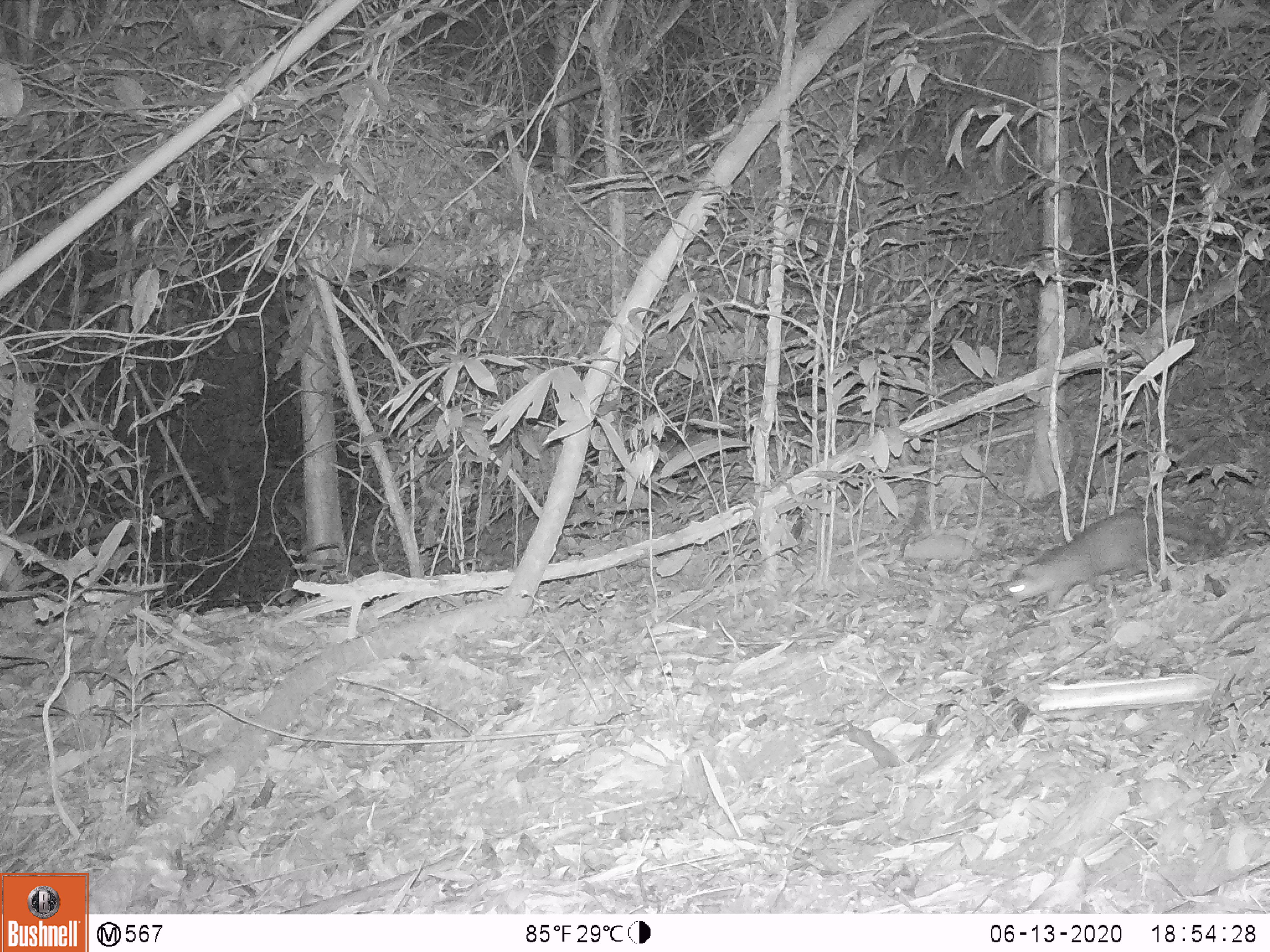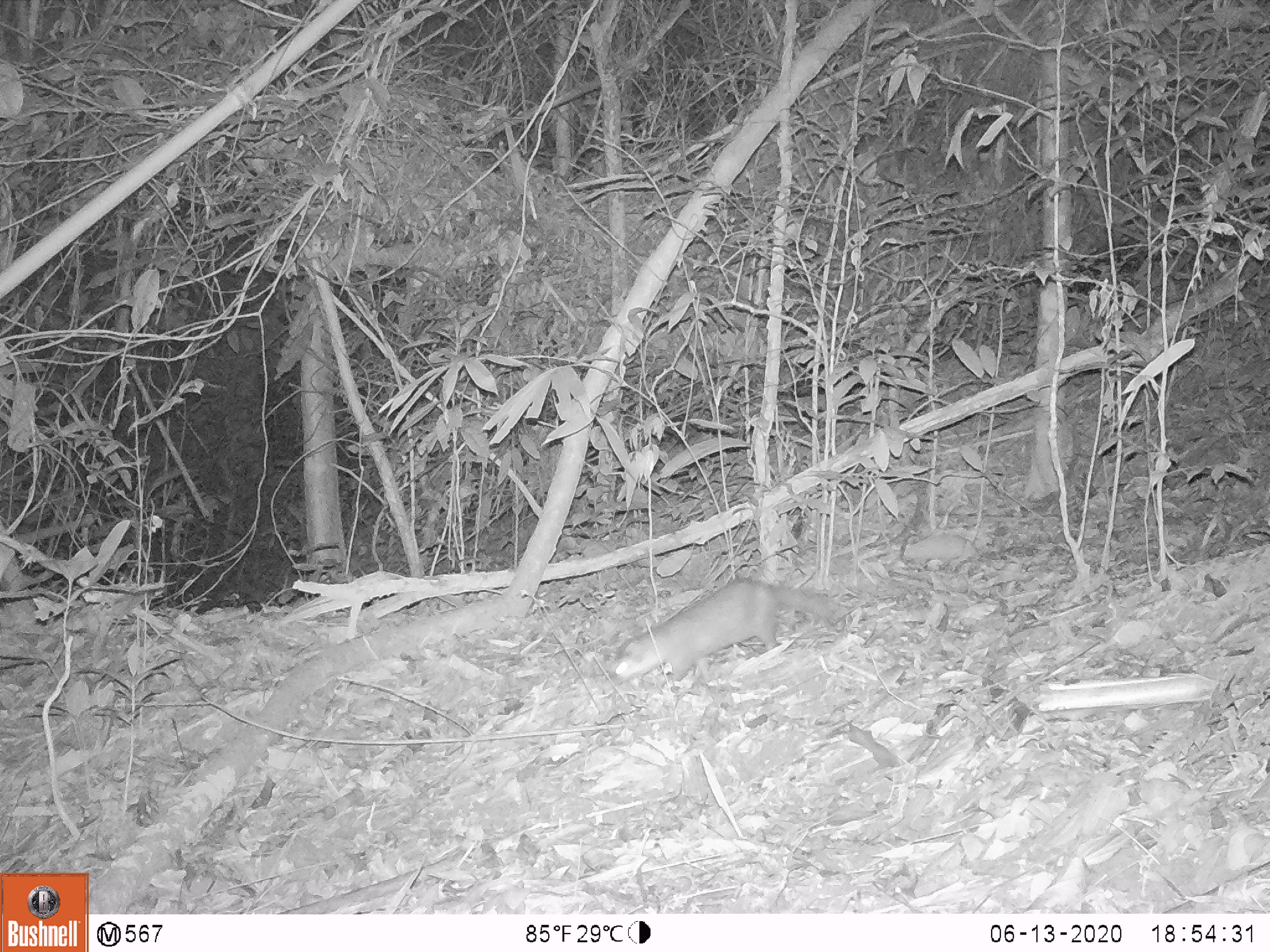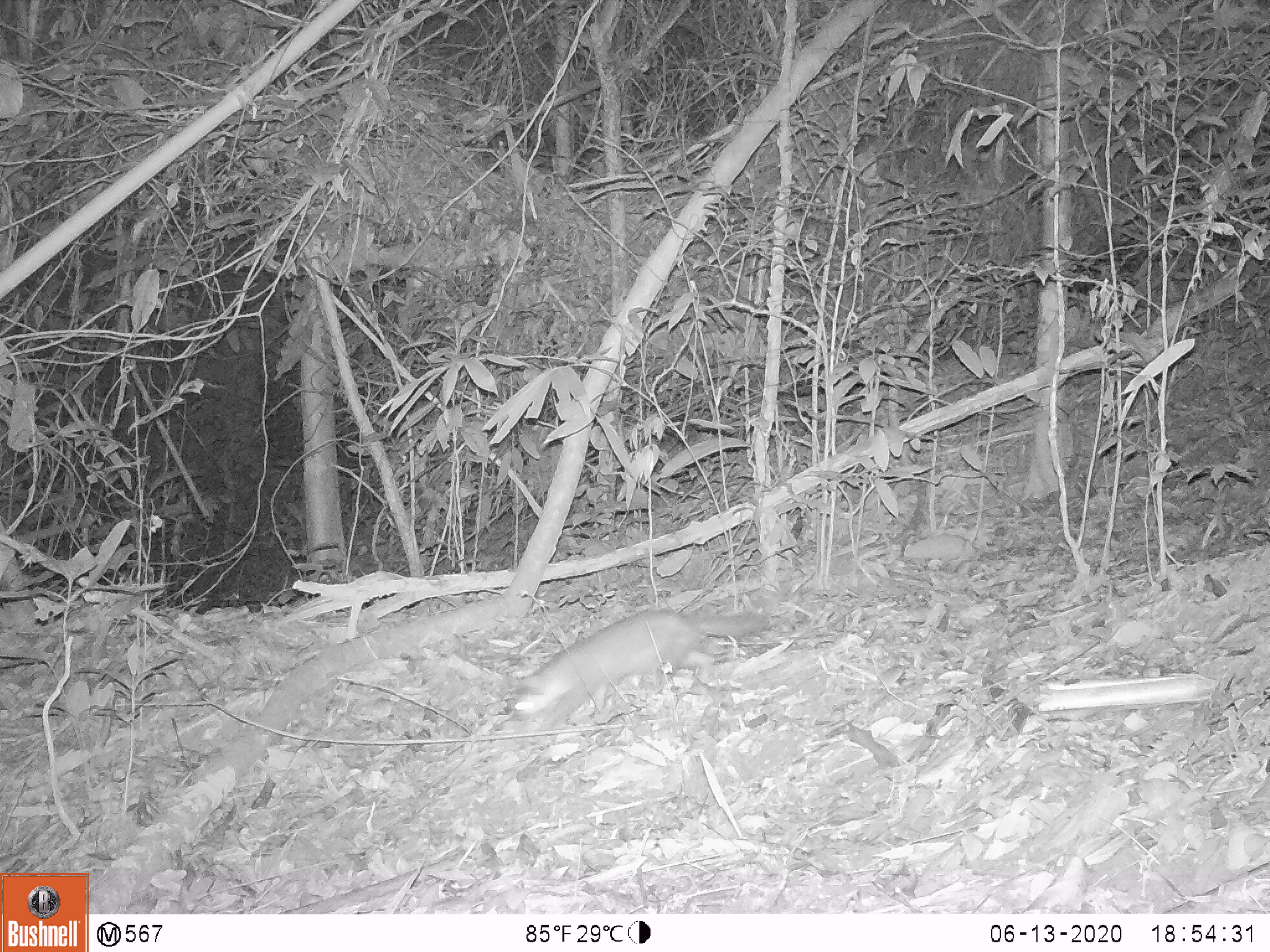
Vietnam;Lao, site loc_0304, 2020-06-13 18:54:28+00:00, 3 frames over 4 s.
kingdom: Animalia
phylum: Chordata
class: Mammalia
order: Carnivora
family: Mustelidae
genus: Melogale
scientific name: Melogale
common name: ferret badger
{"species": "ferret badger (Melogale)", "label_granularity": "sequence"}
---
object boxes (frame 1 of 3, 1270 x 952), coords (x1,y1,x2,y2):
ferret badger: (1009,513,1219,609)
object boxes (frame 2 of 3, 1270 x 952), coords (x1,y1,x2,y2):
ferret badger: (614,576,845,693)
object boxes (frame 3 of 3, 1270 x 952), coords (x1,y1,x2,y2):
ferret badger: (512,608,772,731)